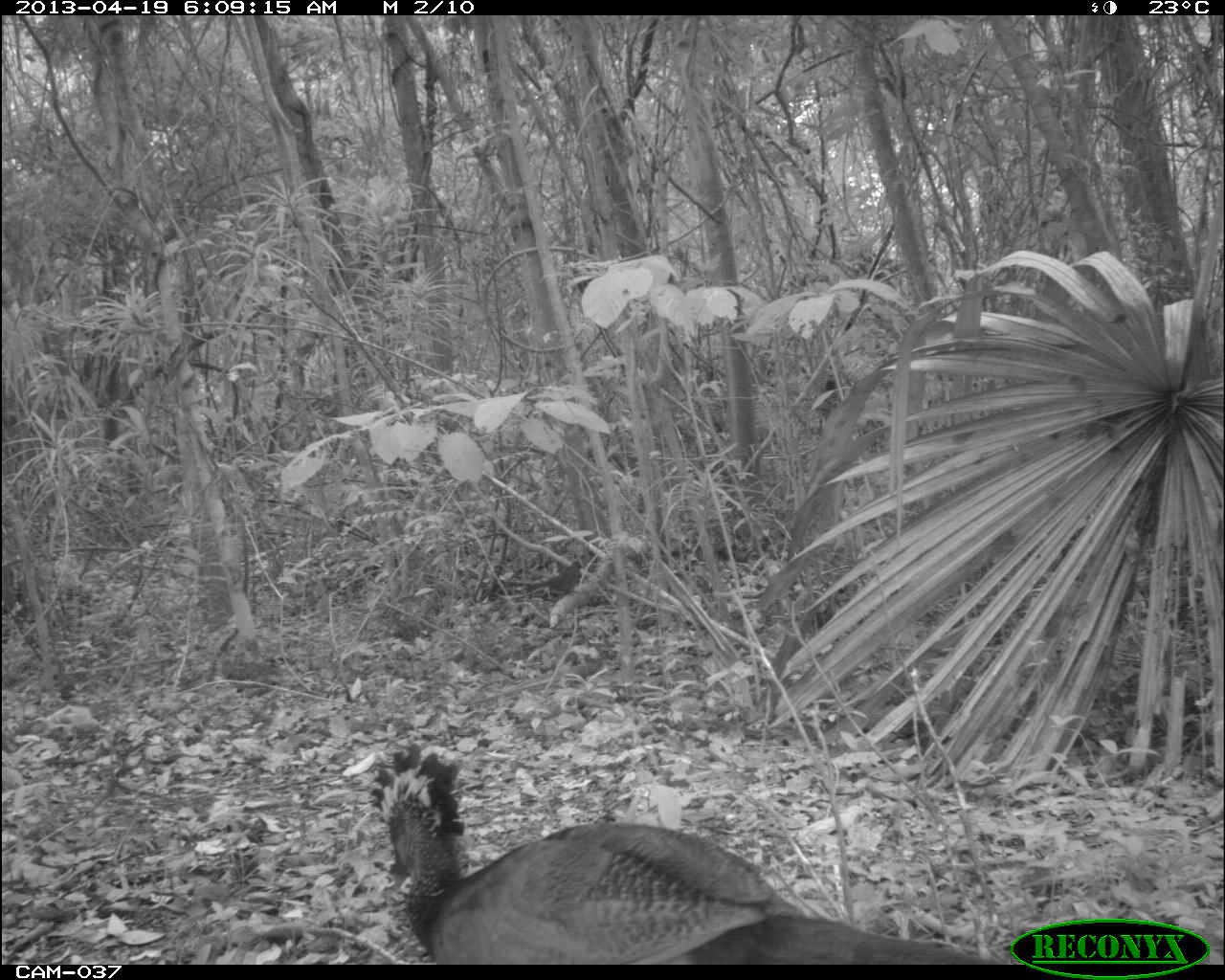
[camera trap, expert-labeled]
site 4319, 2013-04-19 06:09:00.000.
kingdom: Animalia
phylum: Chordata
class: Aves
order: Galliformes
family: Cracidae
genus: Crax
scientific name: Crax rubra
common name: great curassow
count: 1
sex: female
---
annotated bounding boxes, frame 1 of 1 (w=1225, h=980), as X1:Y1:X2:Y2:
crax rubra: 368:742:977:963